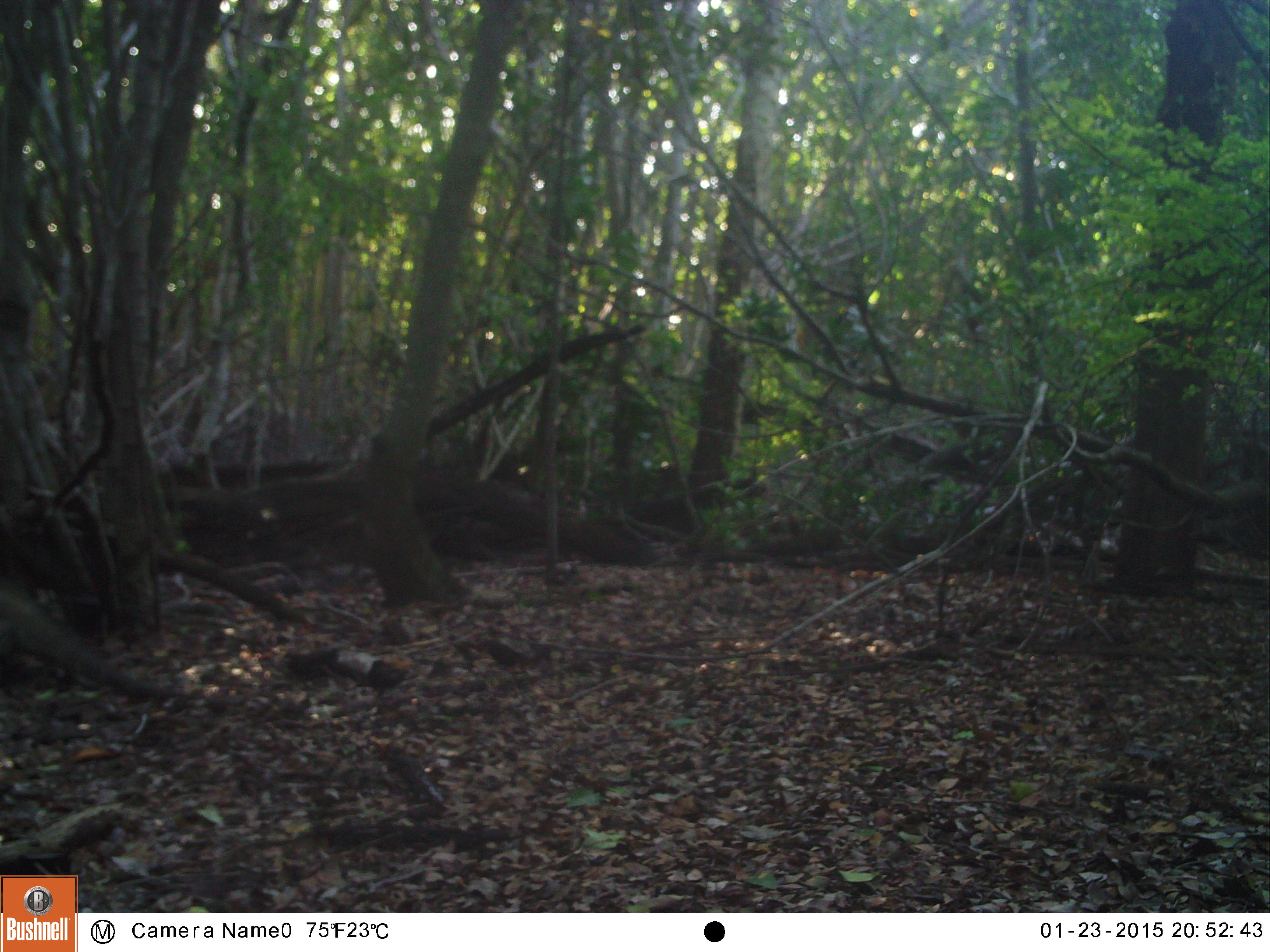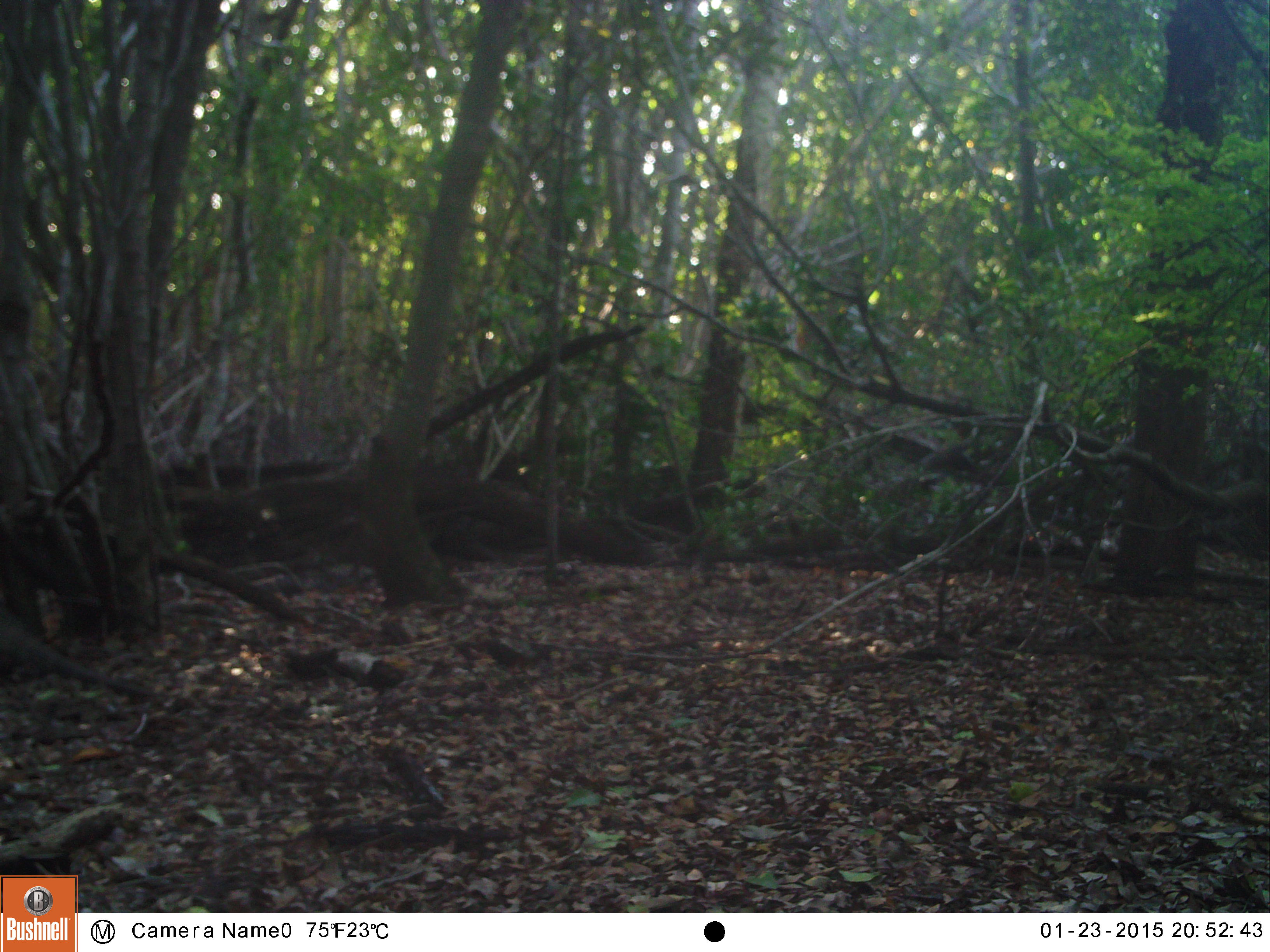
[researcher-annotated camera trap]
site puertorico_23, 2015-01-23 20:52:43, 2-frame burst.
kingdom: Animalia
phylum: Chordata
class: Reptilia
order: Squamata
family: Iguanidae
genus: Iguana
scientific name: Iguana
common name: typical iguanas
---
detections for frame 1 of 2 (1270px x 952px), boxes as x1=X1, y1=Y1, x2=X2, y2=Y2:
iguana: x1=0, y1=574, x2=166, y2=707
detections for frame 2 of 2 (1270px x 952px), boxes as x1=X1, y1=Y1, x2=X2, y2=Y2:
iguana: x1=0, y1=588, x2=149, y2=711